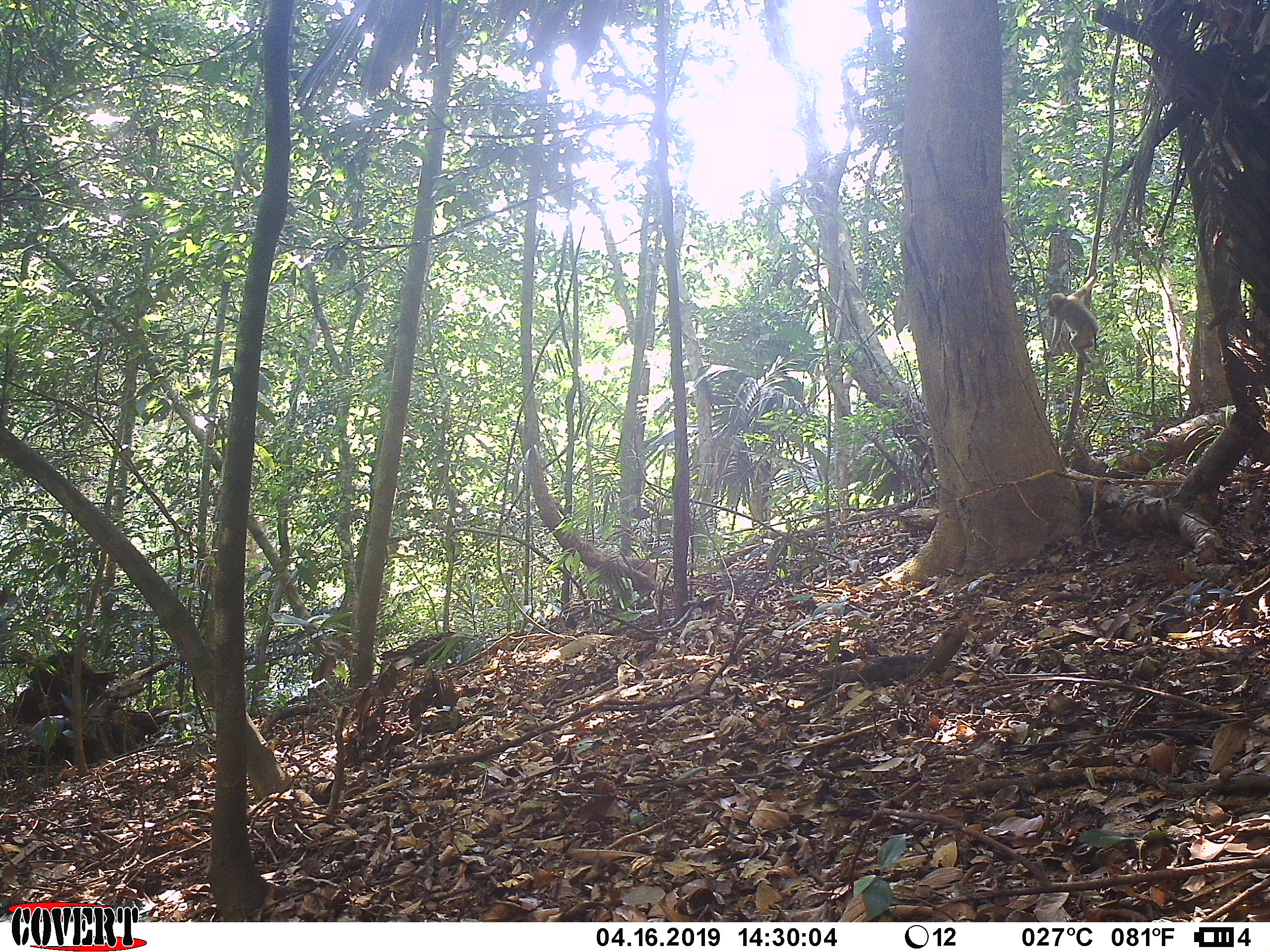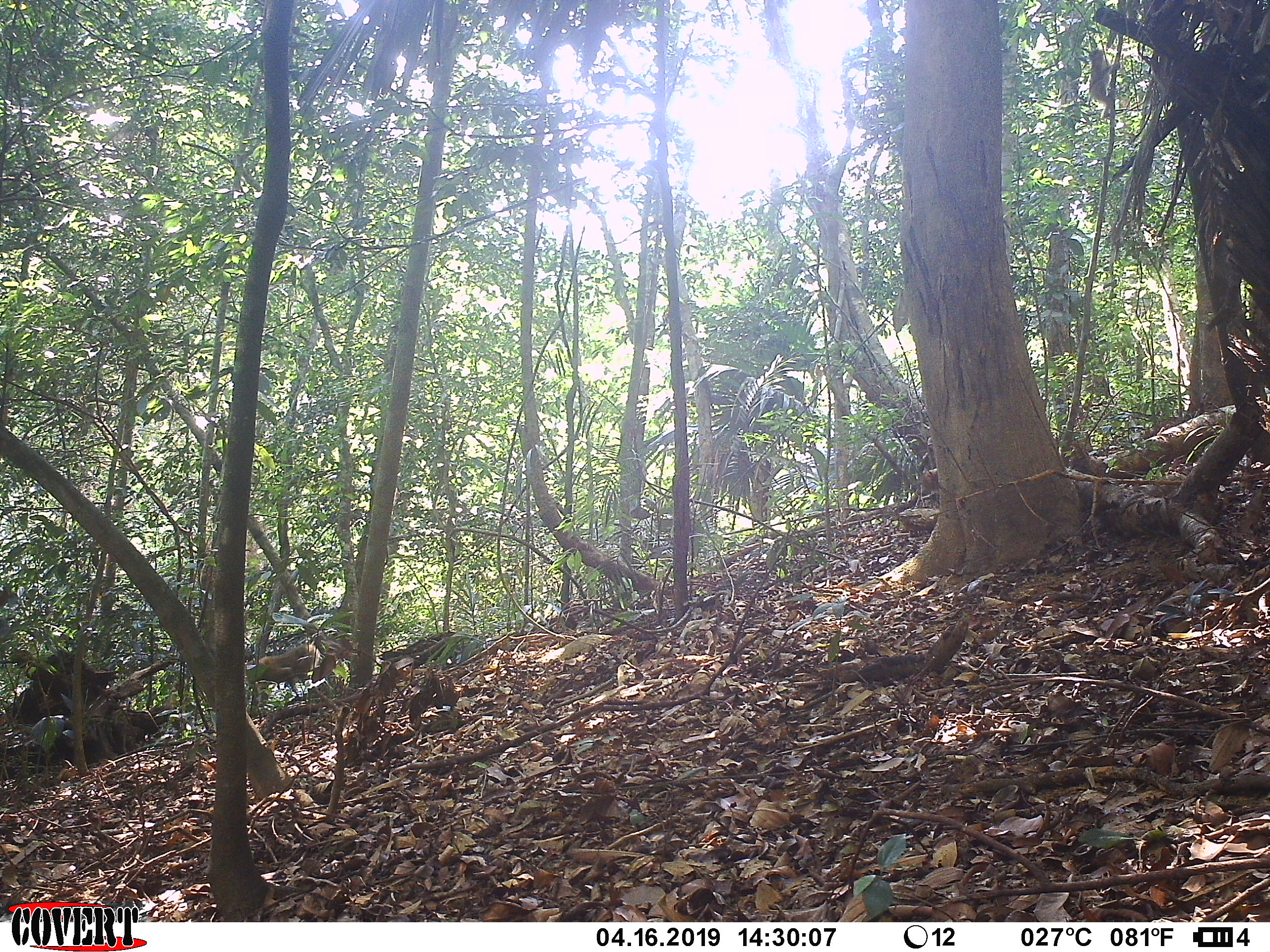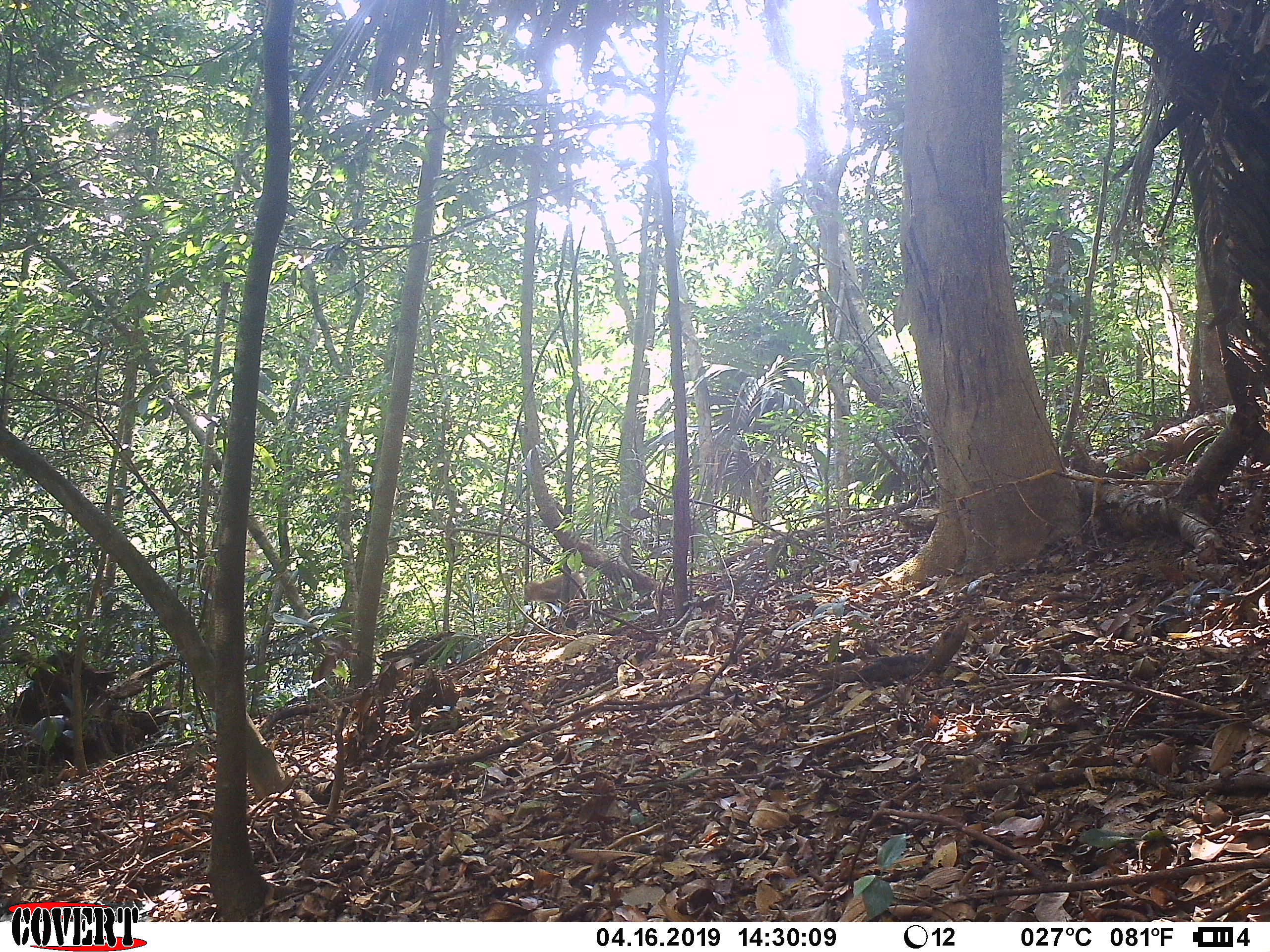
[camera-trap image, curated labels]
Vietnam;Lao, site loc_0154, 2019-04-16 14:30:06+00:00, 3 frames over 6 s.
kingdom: Animalia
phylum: Chordata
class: Mammalia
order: Primates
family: Cercopithecidae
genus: Macaca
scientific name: Macaca nemestrina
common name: pig-tailed macaque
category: pig tailed macaque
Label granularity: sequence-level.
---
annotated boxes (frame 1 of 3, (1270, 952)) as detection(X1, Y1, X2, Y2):
pig tailed macaque: detection(1042, 274, 1100, 365); detection(611, 555, 659, 582)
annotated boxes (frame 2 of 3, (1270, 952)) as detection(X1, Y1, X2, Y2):
pig tailed macaque: detection(244, 643, 320, 707); detection(1088, 49, 1120, 120)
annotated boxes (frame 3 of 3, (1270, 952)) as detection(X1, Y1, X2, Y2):
pig tailed macaque: detection(523, 572, 584, 617)